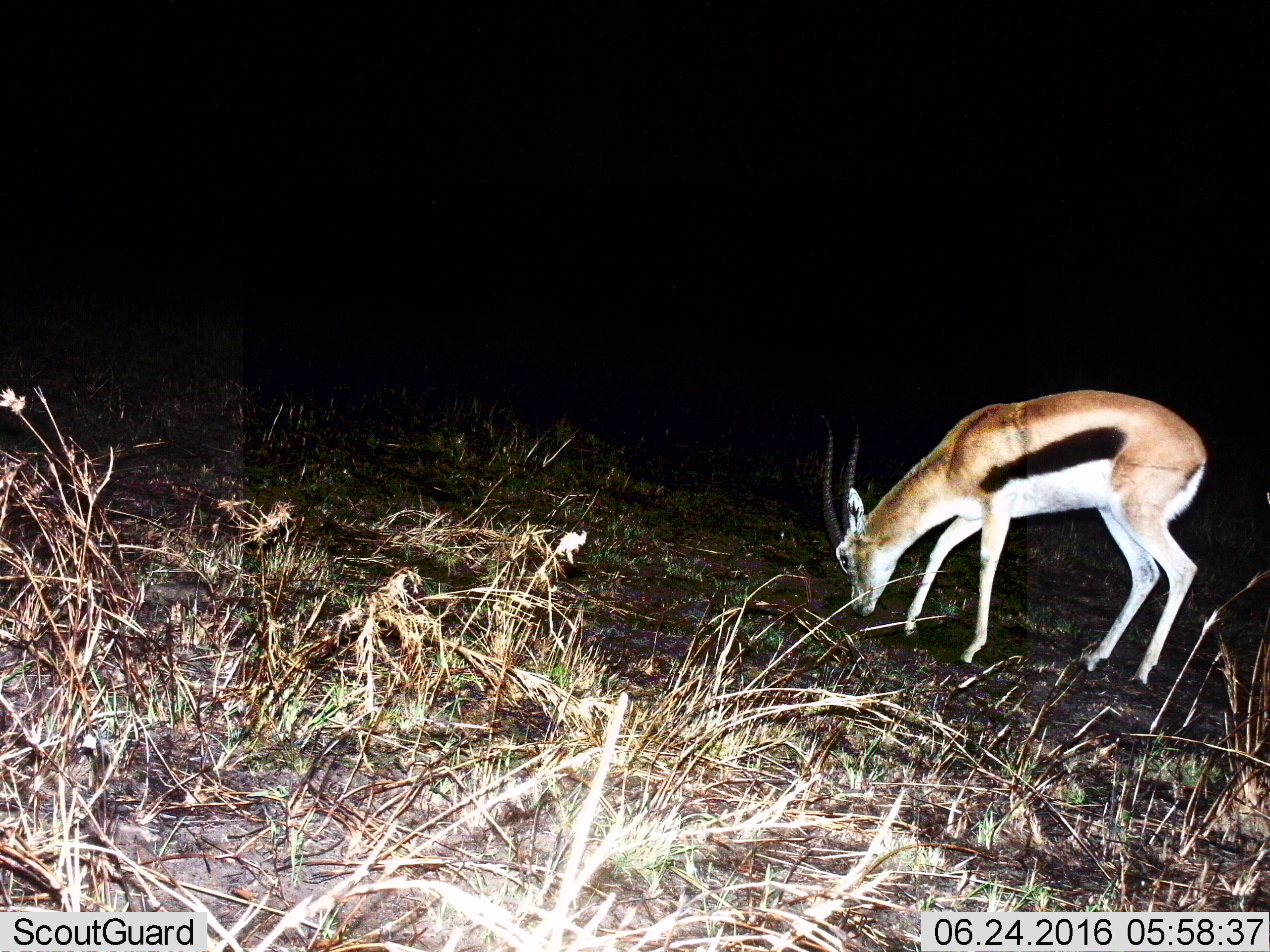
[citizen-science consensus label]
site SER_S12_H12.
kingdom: Animalia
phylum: Chordata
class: Mammalia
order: Artiodactyla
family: Bovidae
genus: Eudorcas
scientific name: Eudorcas thomsonii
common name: thomson's gazelle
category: gazellethomsons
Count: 1.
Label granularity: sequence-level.